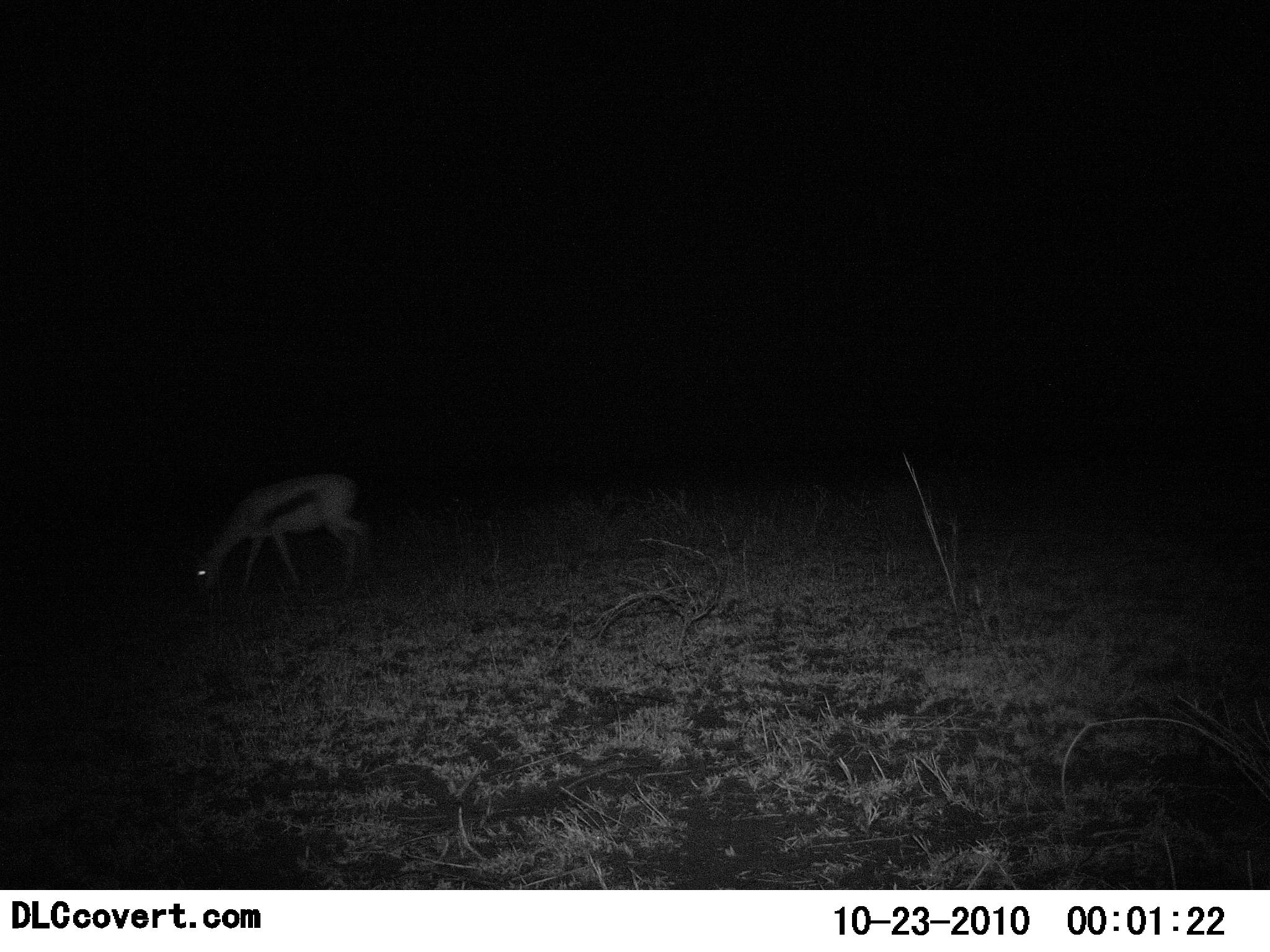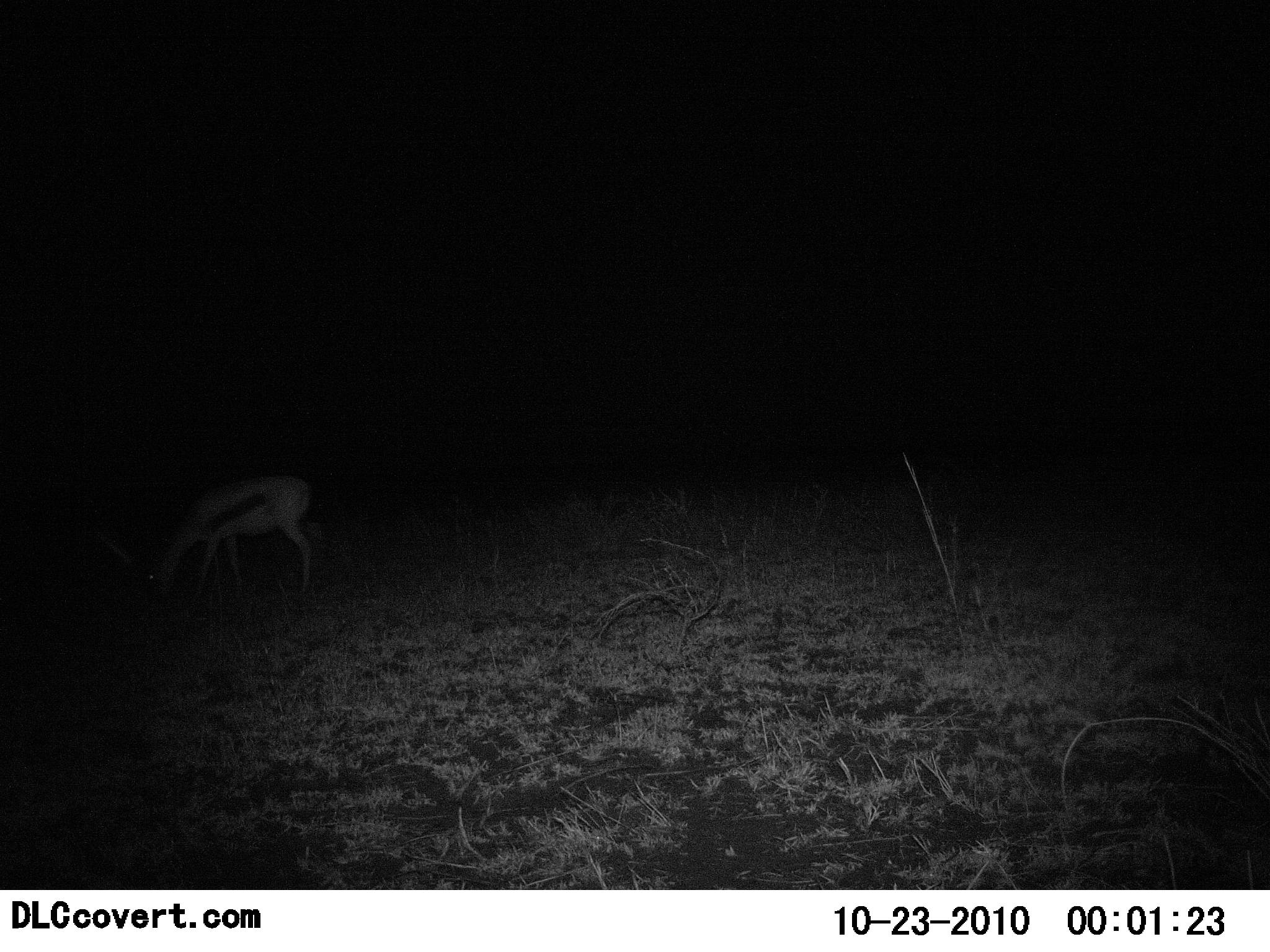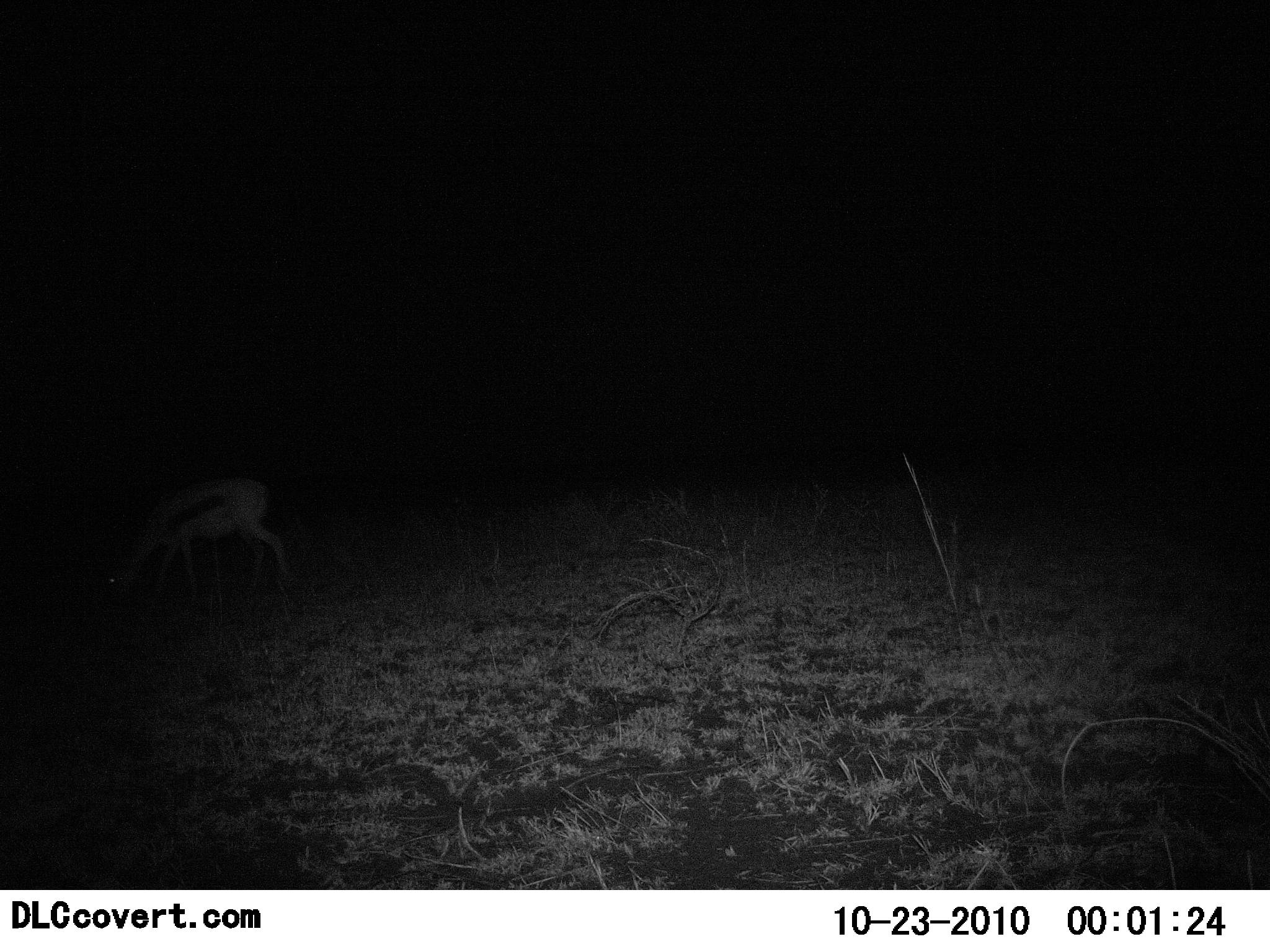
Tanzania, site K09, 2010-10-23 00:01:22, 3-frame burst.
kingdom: Animalia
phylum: Chordata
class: Mammalia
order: Artiodactyla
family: Bovidae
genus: Eudorcas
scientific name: Eudorcas thomsonii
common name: thomson's gazelle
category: gazellethomsons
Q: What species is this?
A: Gazellethomsons (thomson's gazelle) (Eudorcas thomsonii).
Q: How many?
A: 1.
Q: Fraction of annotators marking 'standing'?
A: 8%.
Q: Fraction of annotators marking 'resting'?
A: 0%.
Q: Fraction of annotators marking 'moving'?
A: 33%.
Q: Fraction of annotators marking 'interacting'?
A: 0%.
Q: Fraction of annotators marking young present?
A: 0%.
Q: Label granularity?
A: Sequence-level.